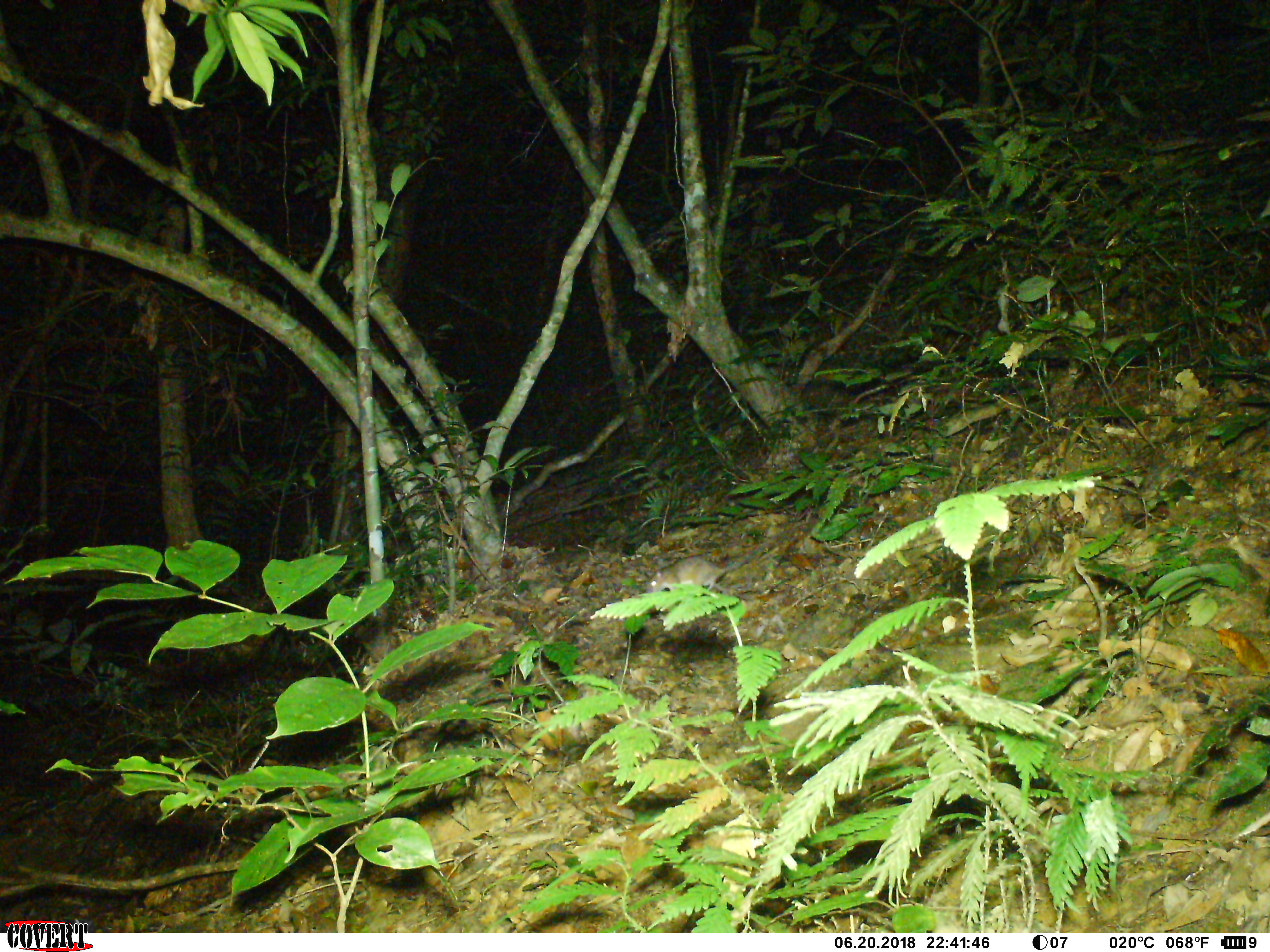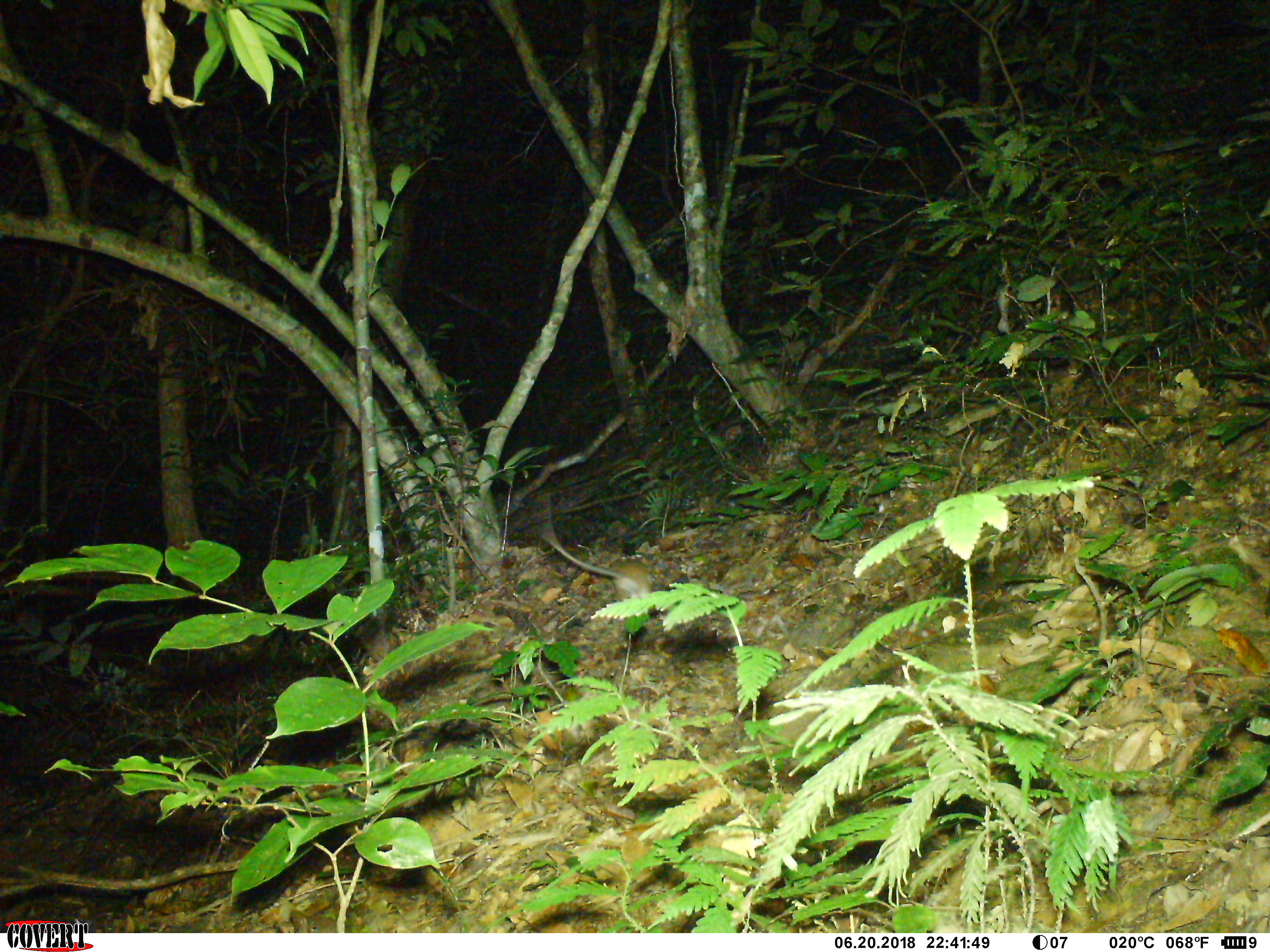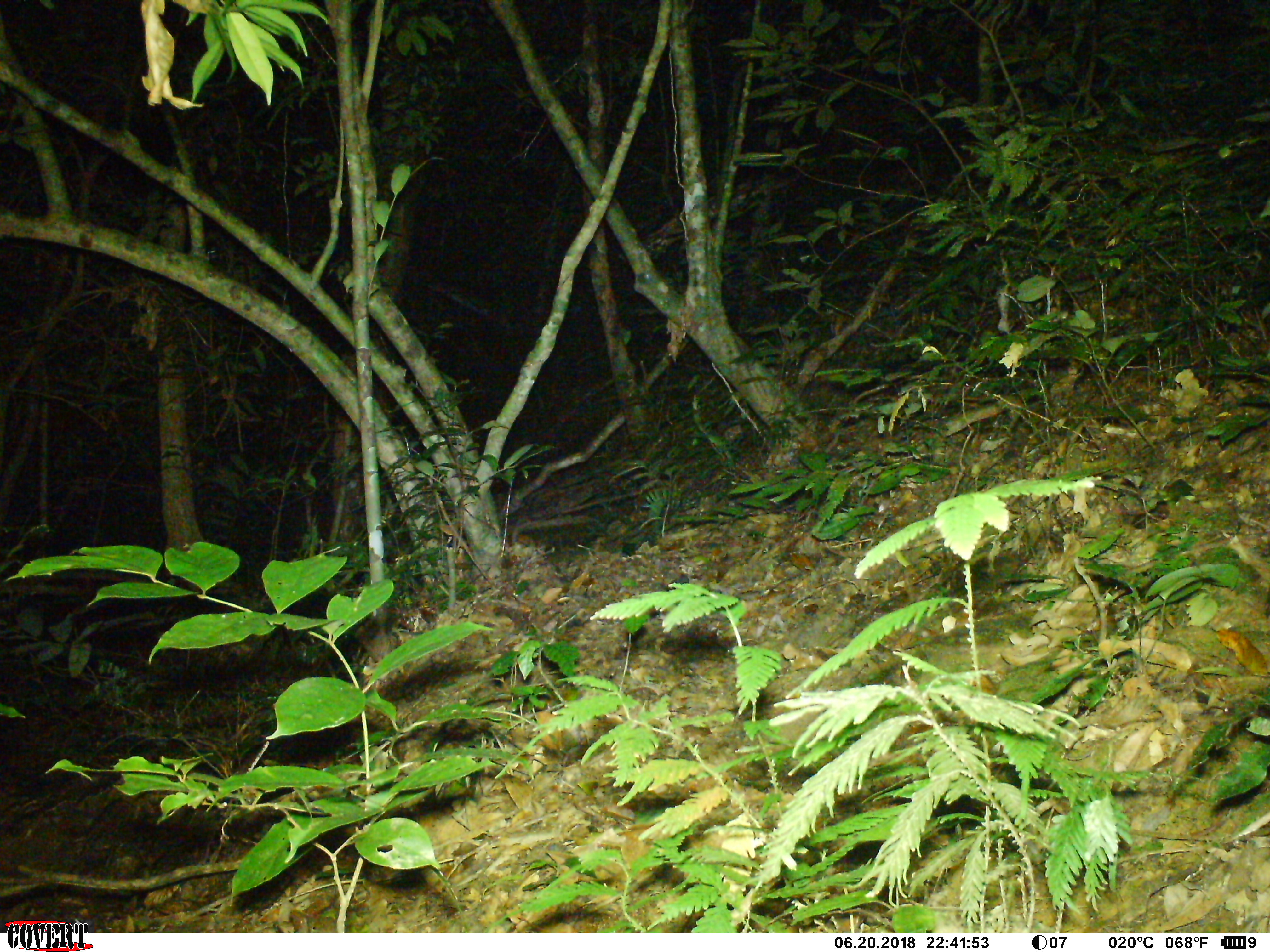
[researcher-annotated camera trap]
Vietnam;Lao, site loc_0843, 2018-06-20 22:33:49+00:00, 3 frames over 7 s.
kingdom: Animalia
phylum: Chordata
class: Mammalia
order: Rodentia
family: Muridae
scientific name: Muridae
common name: old-world mice and rats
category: unidentified murid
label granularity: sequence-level